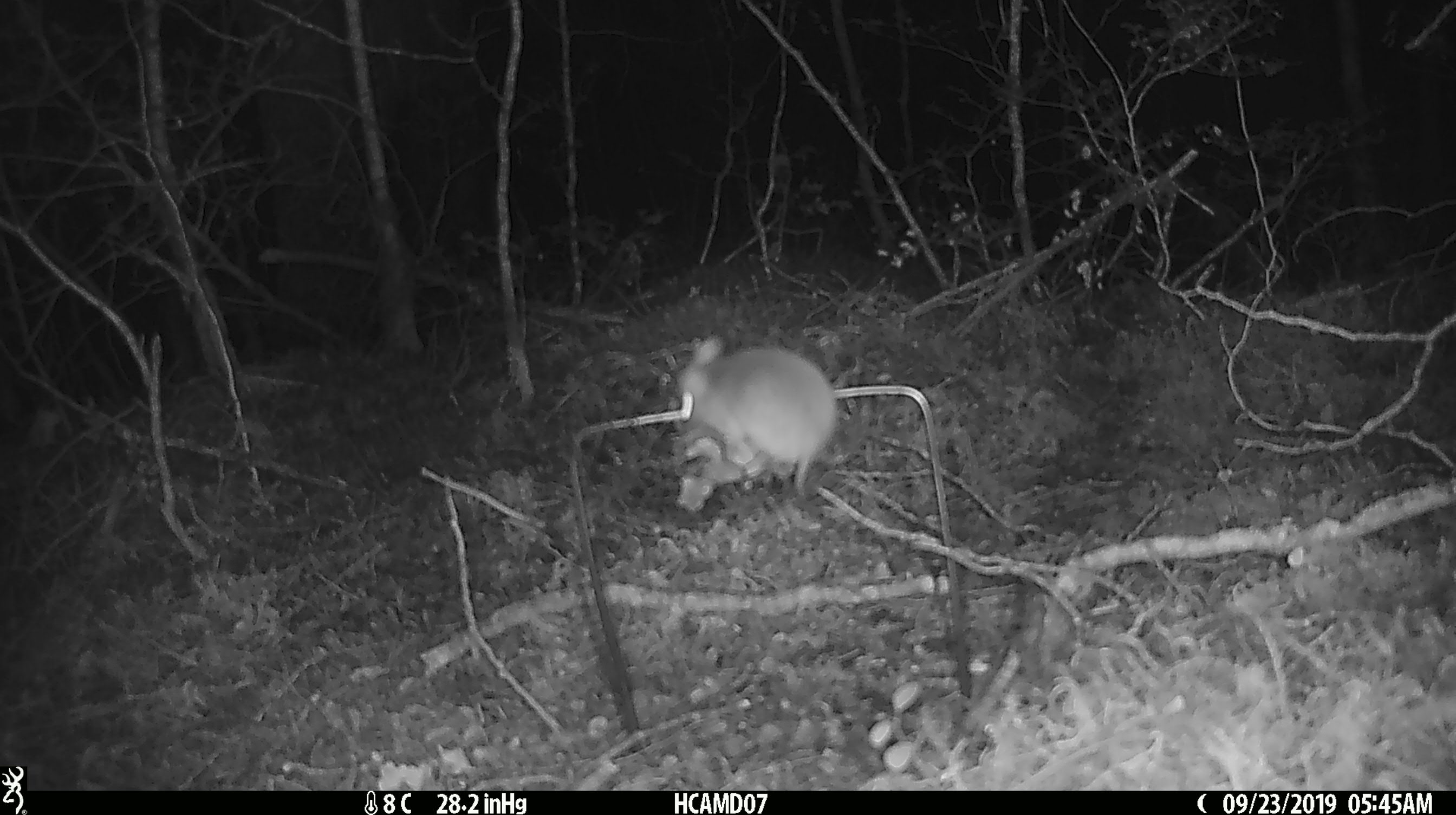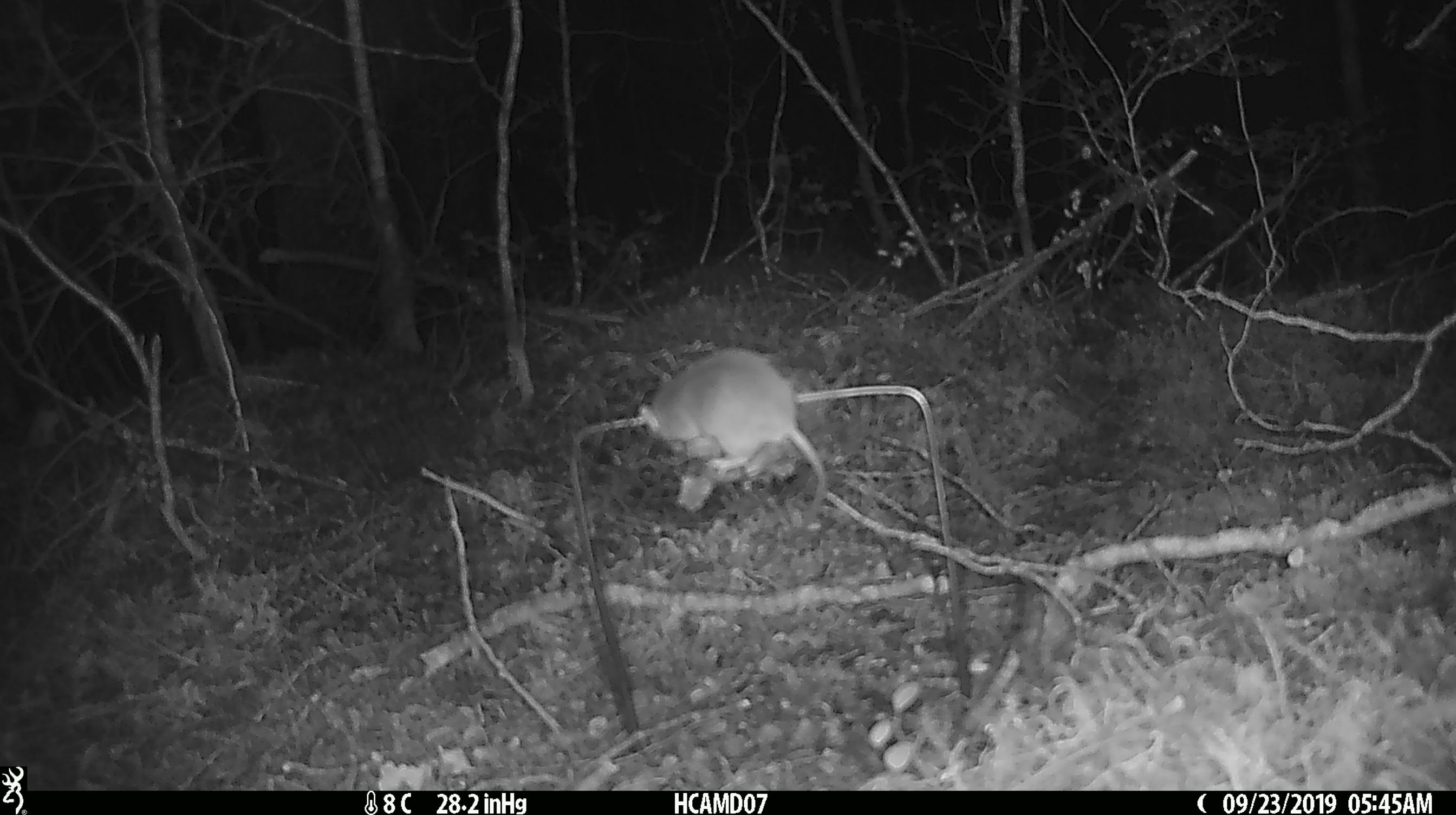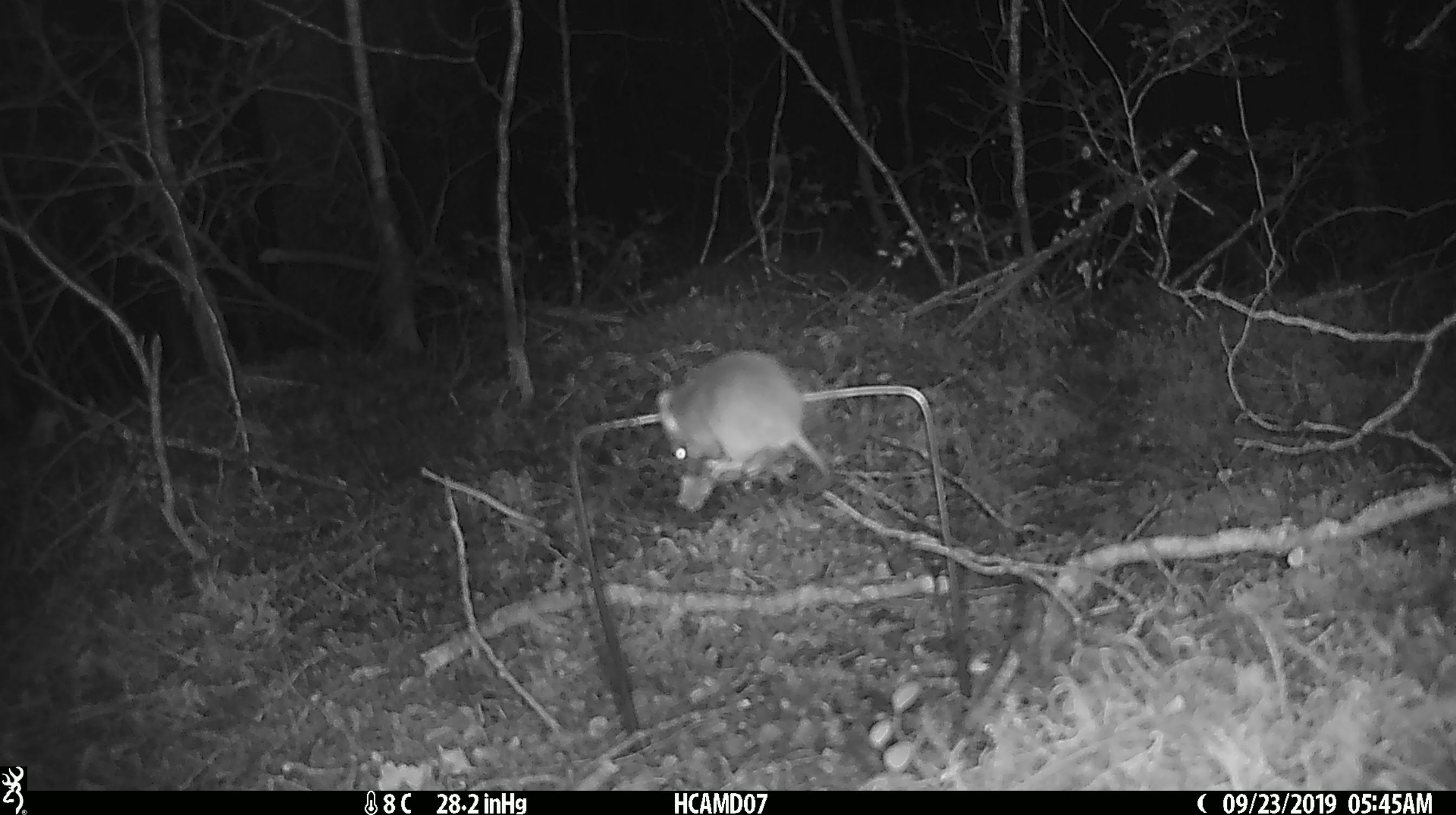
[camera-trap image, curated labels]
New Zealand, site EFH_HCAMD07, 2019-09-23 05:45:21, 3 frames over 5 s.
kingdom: Animalia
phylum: Chordata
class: Mammalia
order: Rodentia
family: Muridae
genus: Mus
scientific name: Mus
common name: mouse